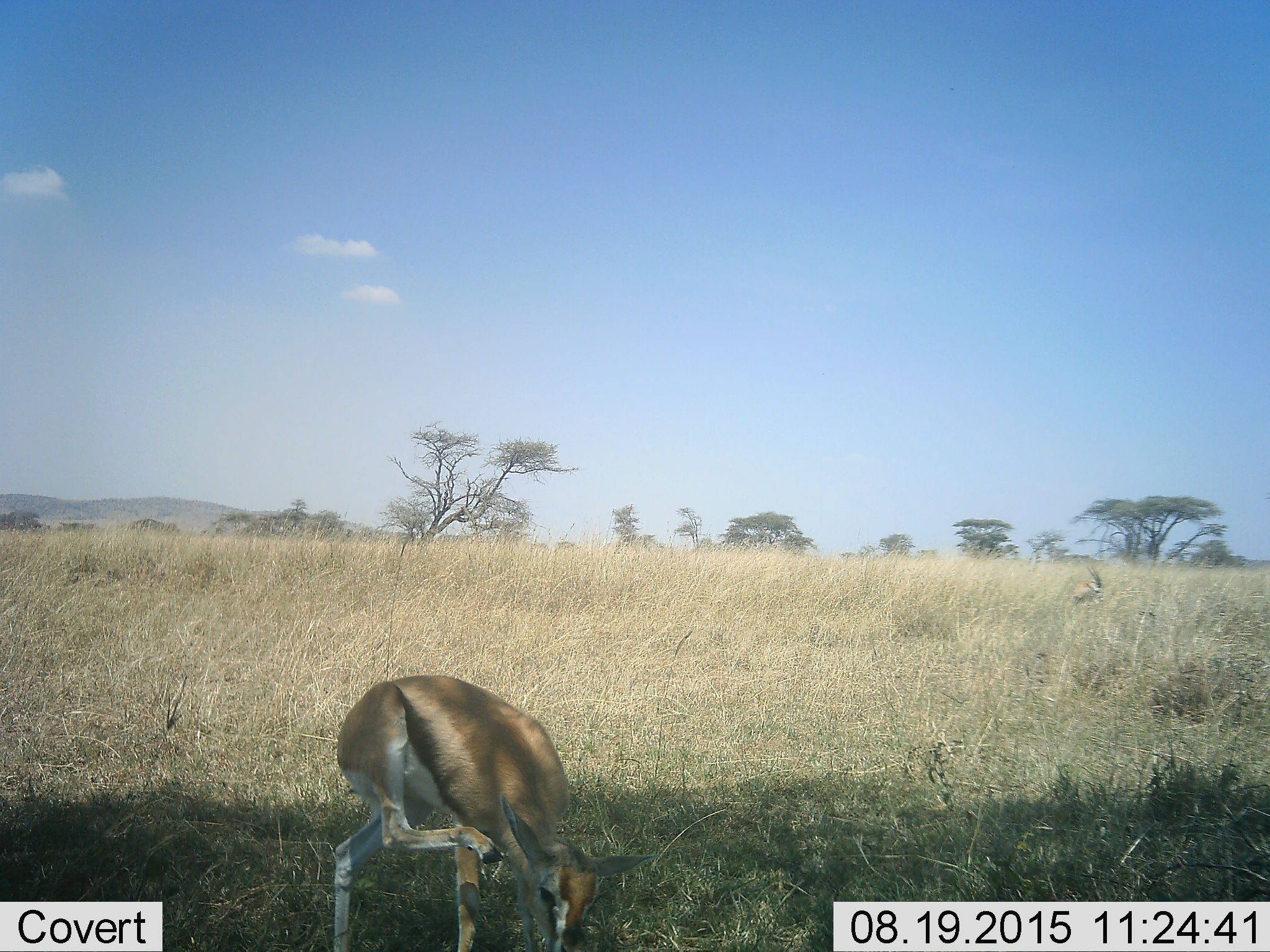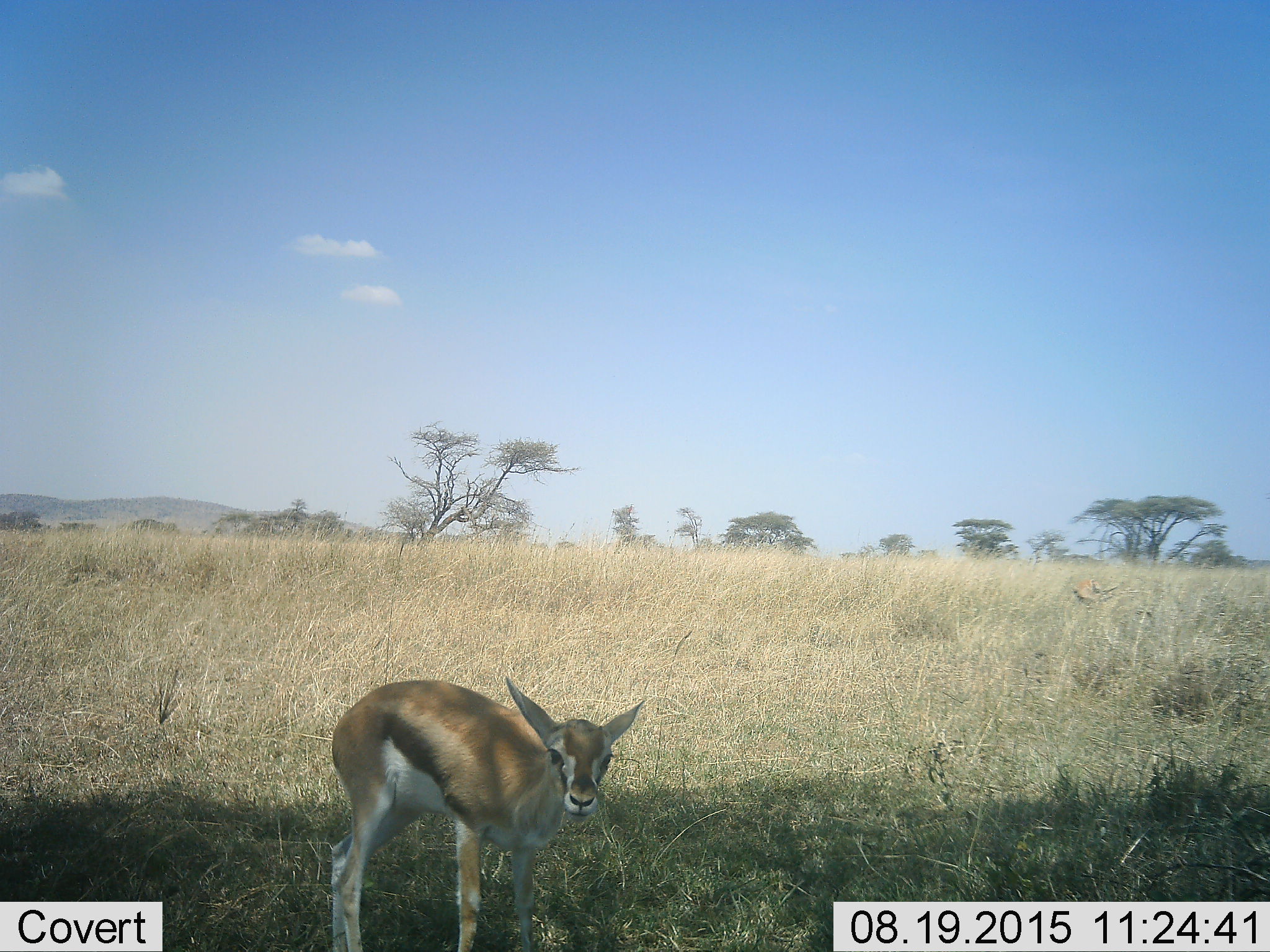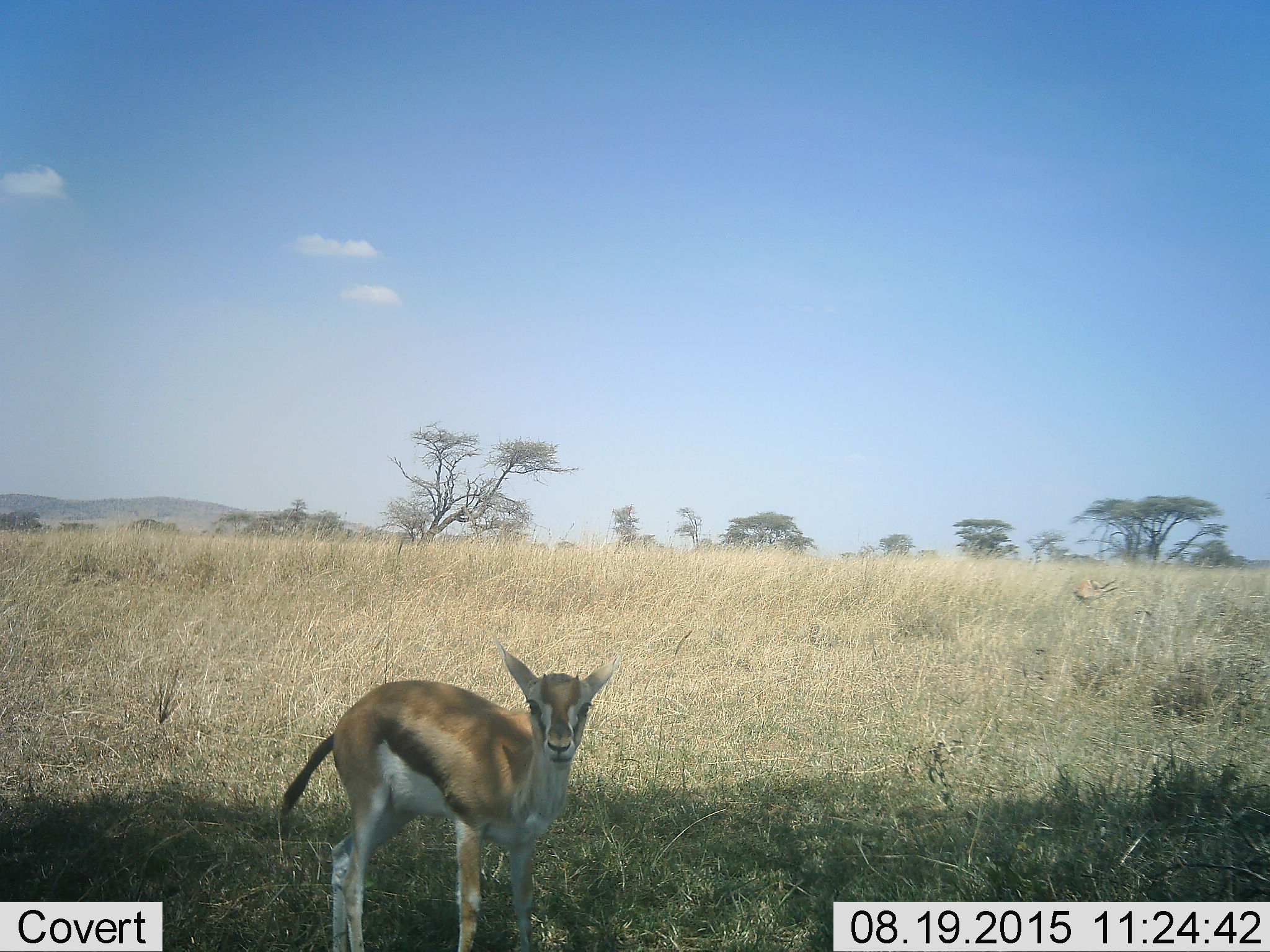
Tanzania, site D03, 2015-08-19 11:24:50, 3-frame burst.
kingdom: Animalia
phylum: Chordata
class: Mammalia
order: Artiodactyla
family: Bovidae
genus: Eudorcas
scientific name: Eudorcas thomsonii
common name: thomson's gazelle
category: gazellethomsons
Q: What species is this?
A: Gazellethomsons (thomson's gazelle) (Eudorcas thomsonii).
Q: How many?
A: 1.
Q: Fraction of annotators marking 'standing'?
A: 75%.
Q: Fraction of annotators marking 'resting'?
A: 0%.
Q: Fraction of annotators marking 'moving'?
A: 6%.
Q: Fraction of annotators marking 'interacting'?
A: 0%.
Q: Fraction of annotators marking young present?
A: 56%.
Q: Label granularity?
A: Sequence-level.